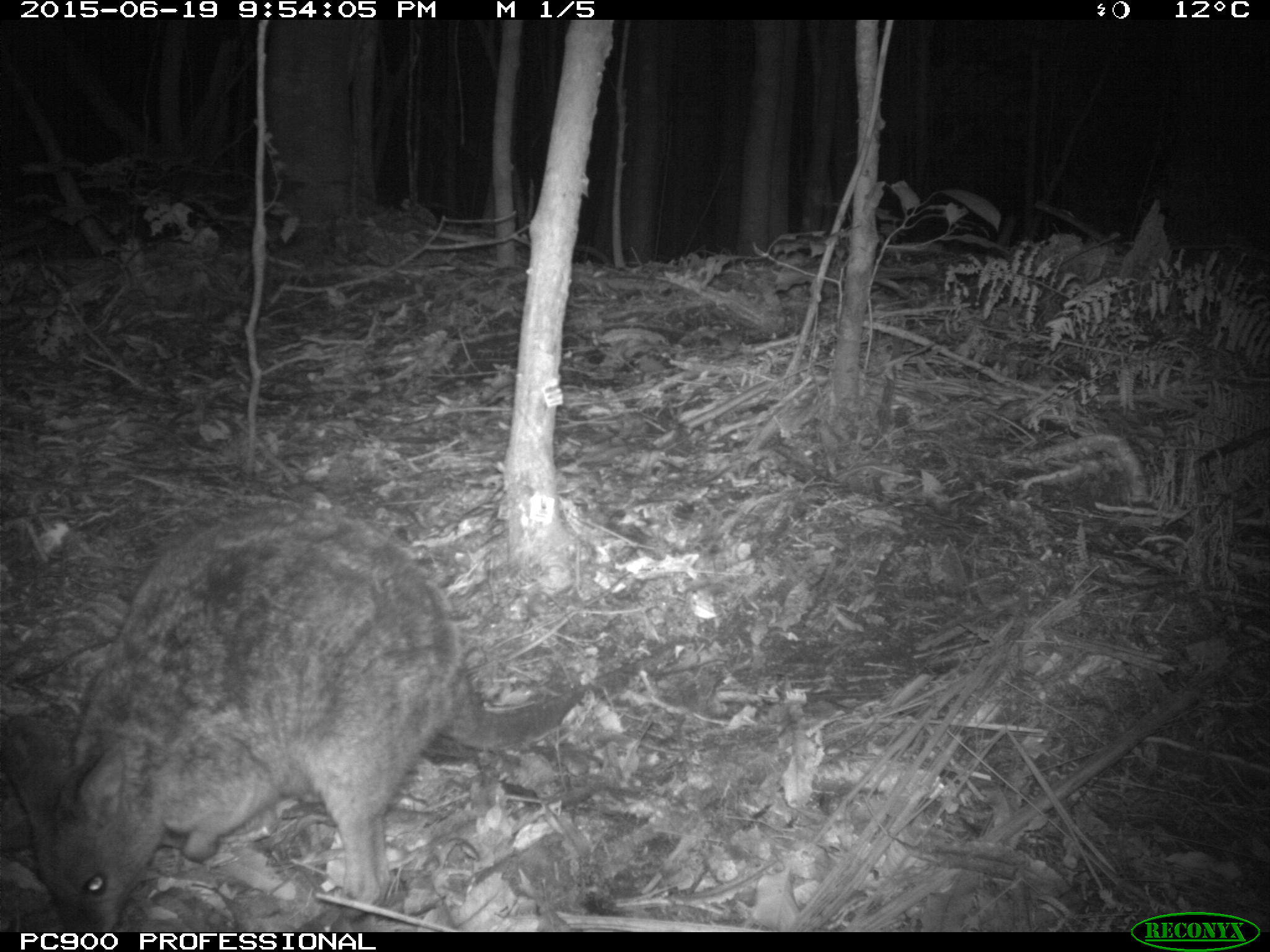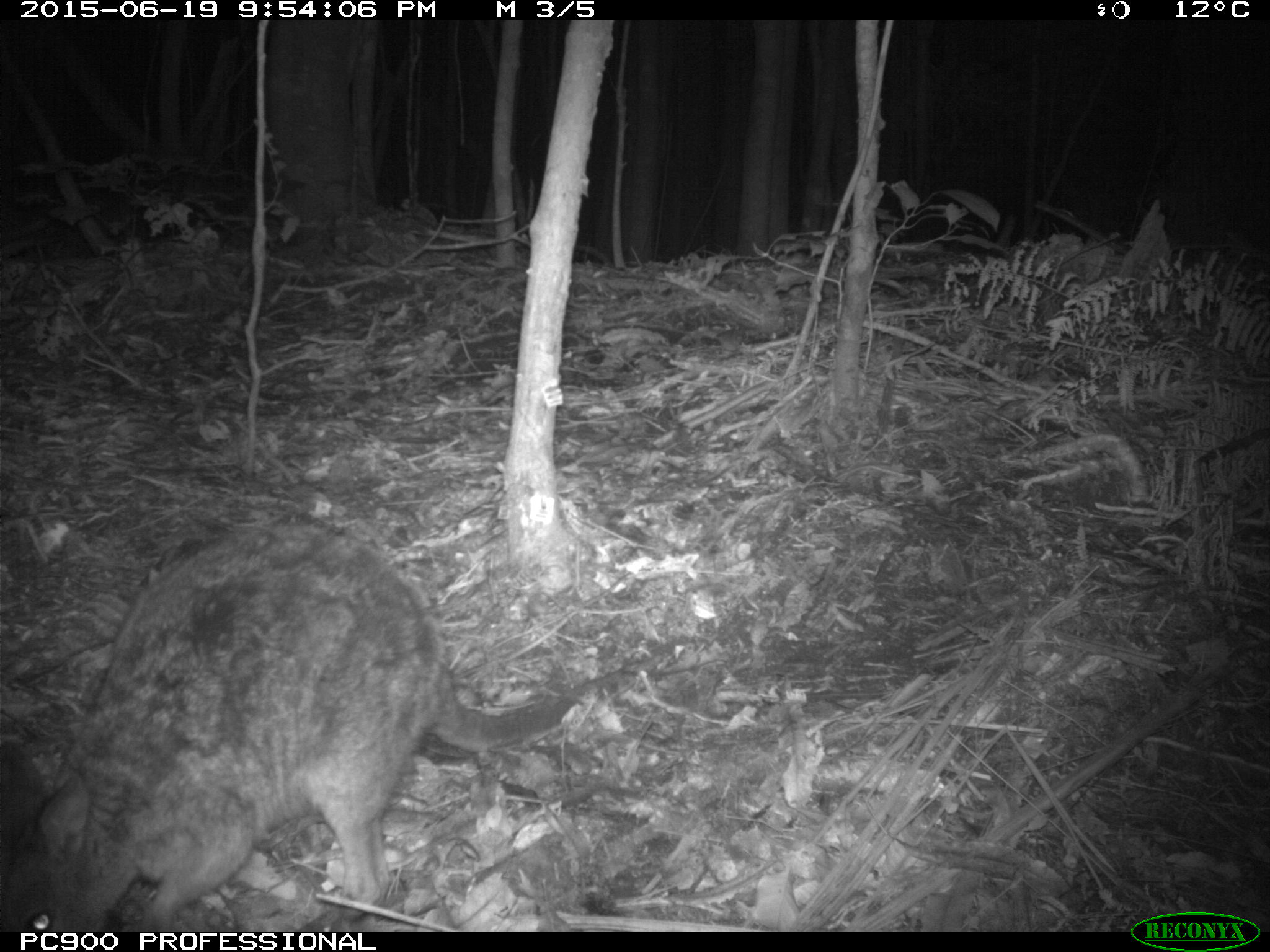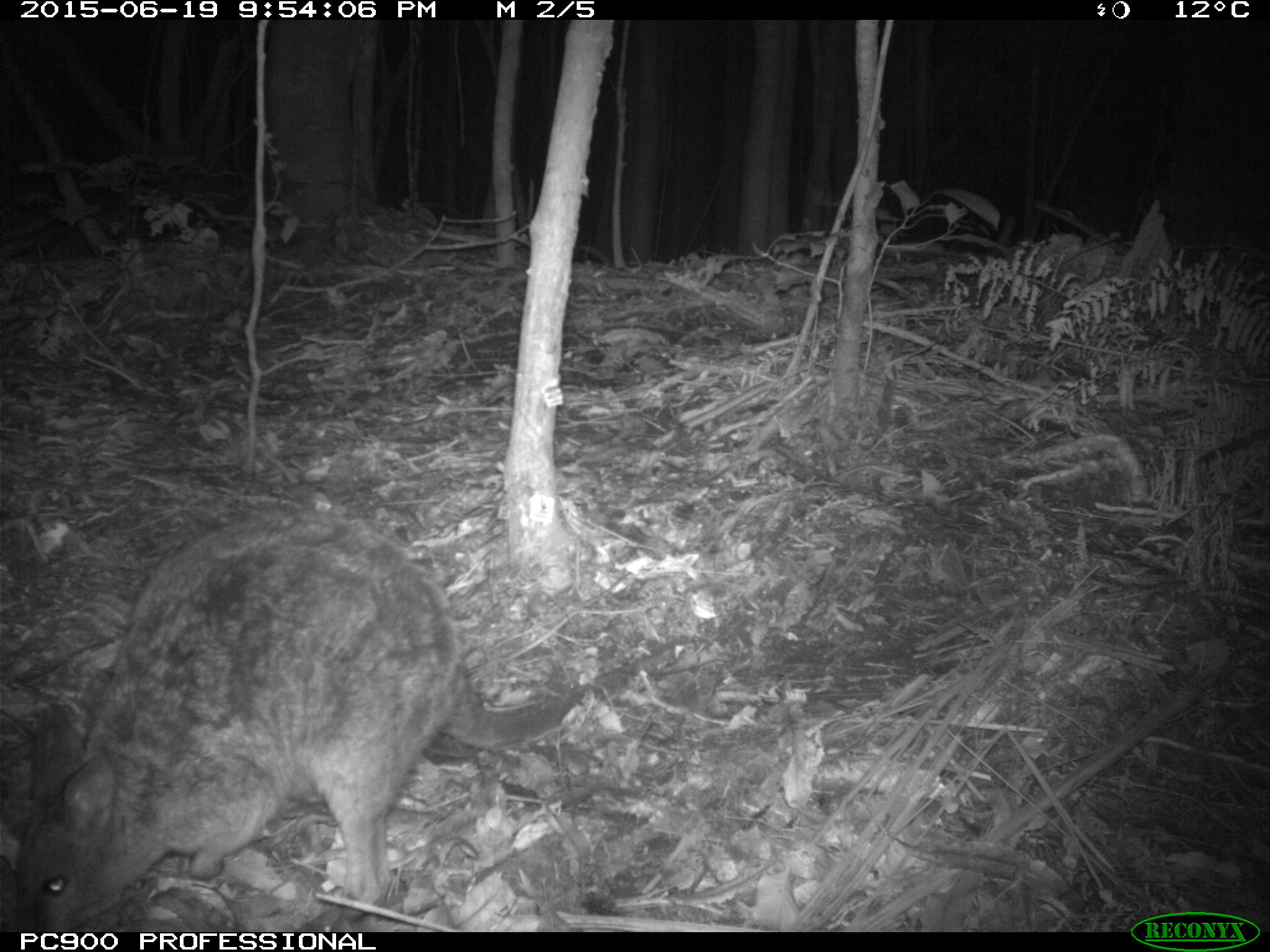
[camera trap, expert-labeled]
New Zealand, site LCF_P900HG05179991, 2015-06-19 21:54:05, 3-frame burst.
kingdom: Animalia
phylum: Chordata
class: Mammalia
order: Diprotodontia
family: Macropodidae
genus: Notamacropus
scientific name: Notamacropus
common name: wallaby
Wallaby (Notamacropus).